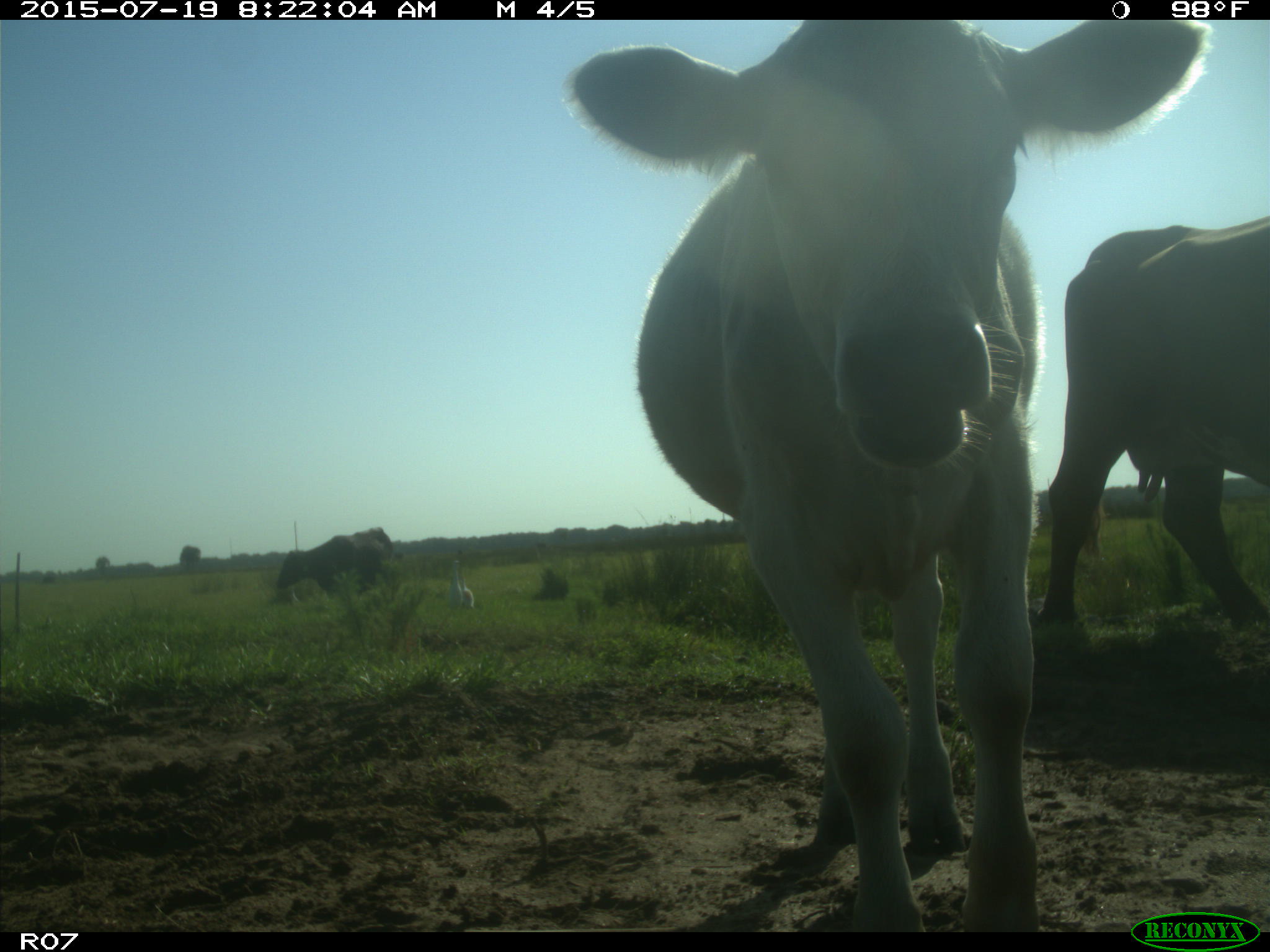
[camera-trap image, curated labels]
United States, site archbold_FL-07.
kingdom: Animalia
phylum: Chordata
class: Mammalia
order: Artiodactyla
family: Bovidae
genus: Bos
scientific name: Bos taurus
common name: domestic cow